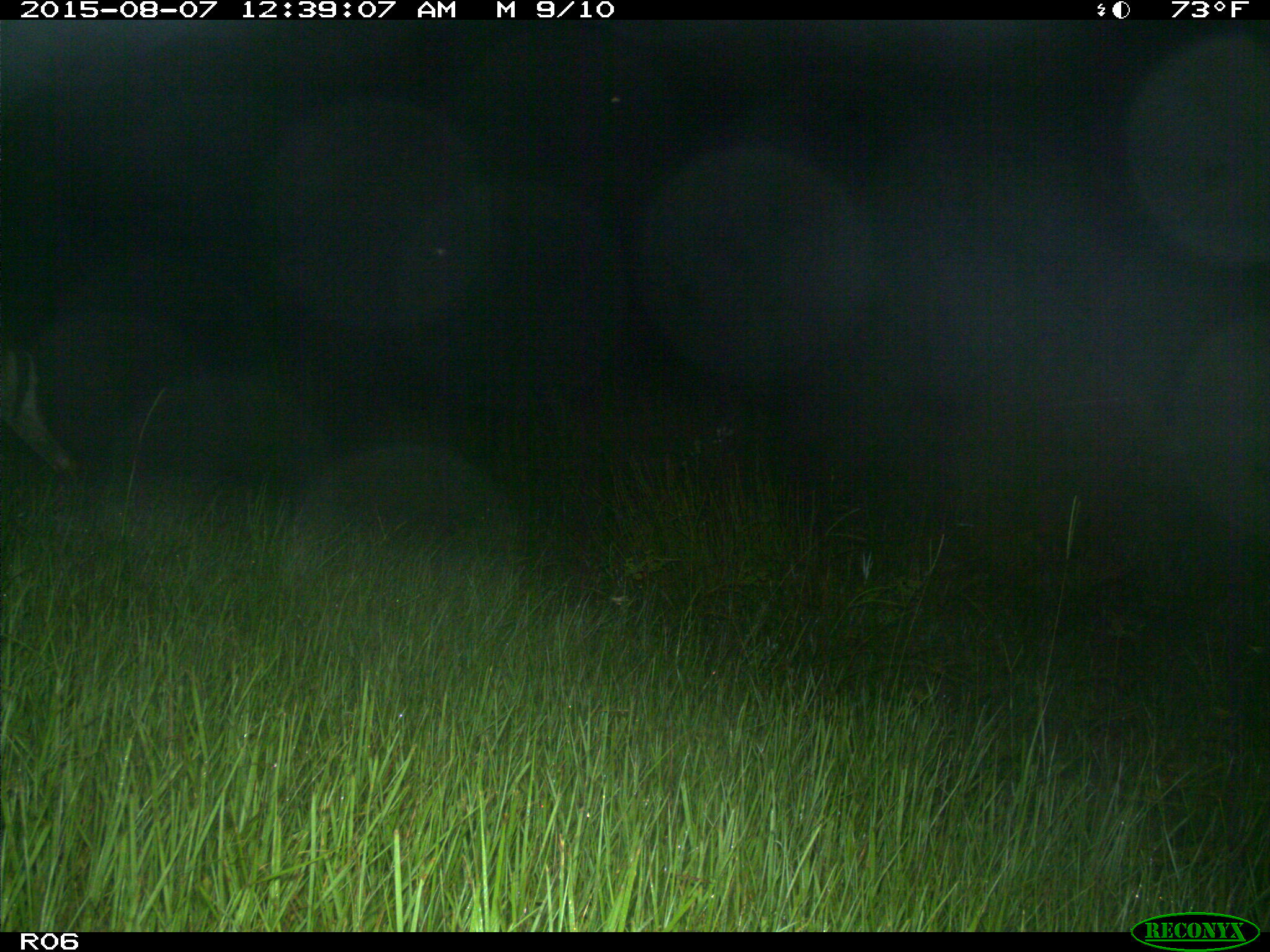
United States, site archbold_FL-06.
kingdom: Animalia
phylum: Chordata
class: Mammalia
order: Artiodactyla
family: Cervidae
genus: Odocoileus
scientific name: Odocoileus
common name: deer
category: unidentified deer